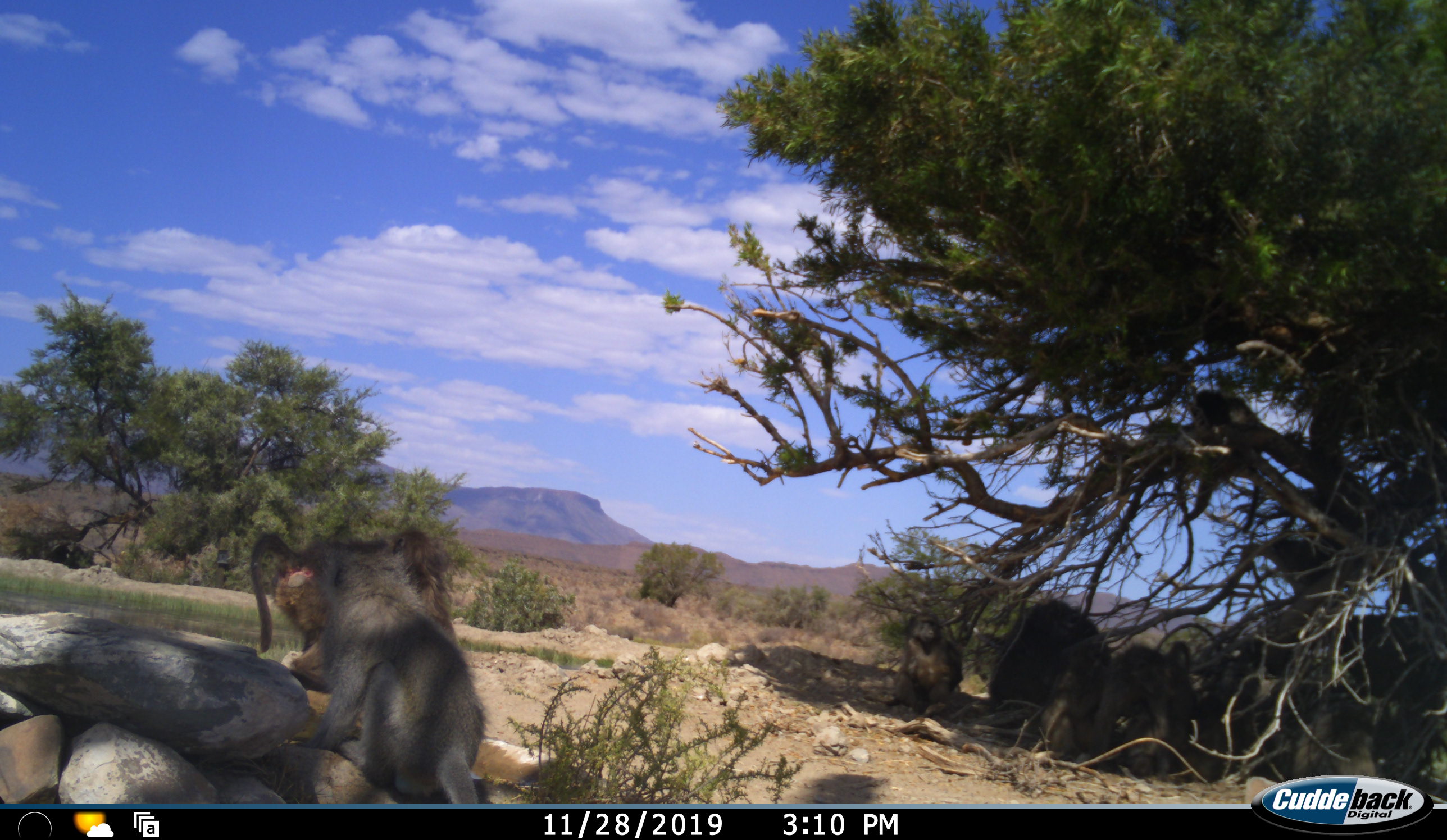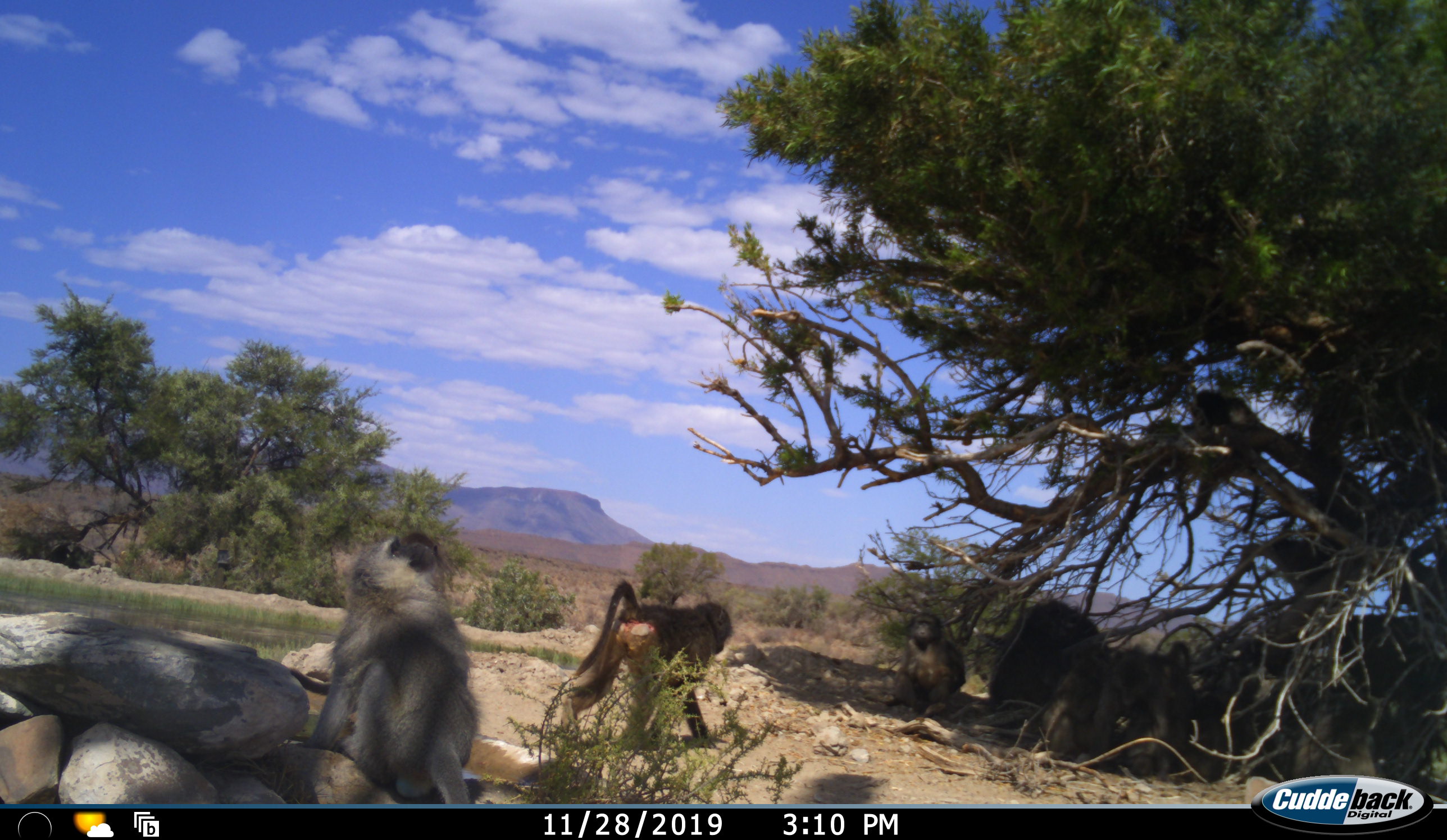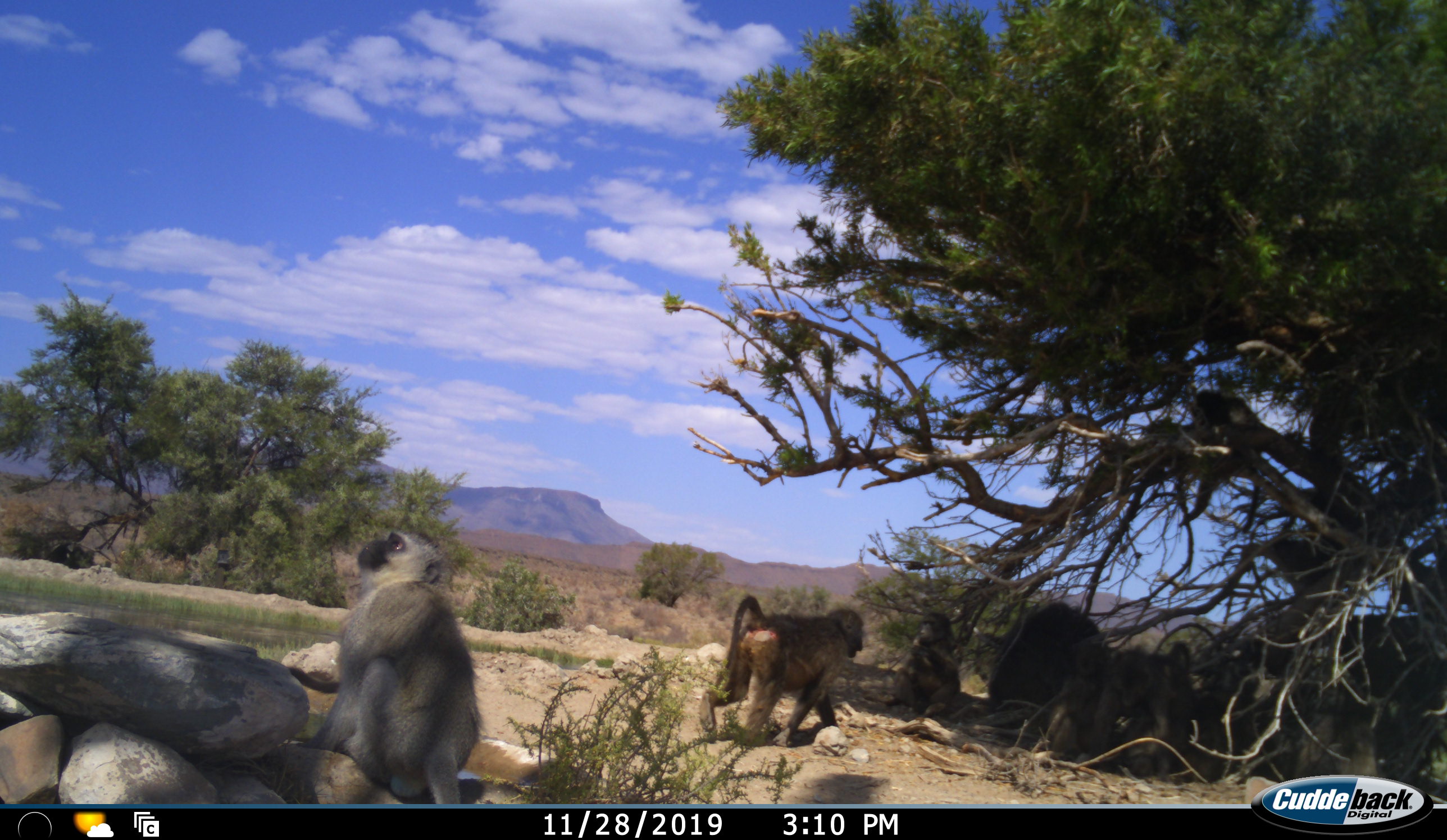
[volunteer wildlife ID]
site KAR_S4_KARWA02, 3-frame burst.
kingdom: Animalia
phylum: Chordata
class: Mammalia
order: Primates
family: Cercopithecidae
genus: Papio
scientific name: Papio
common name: baboon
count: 8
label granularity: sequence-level